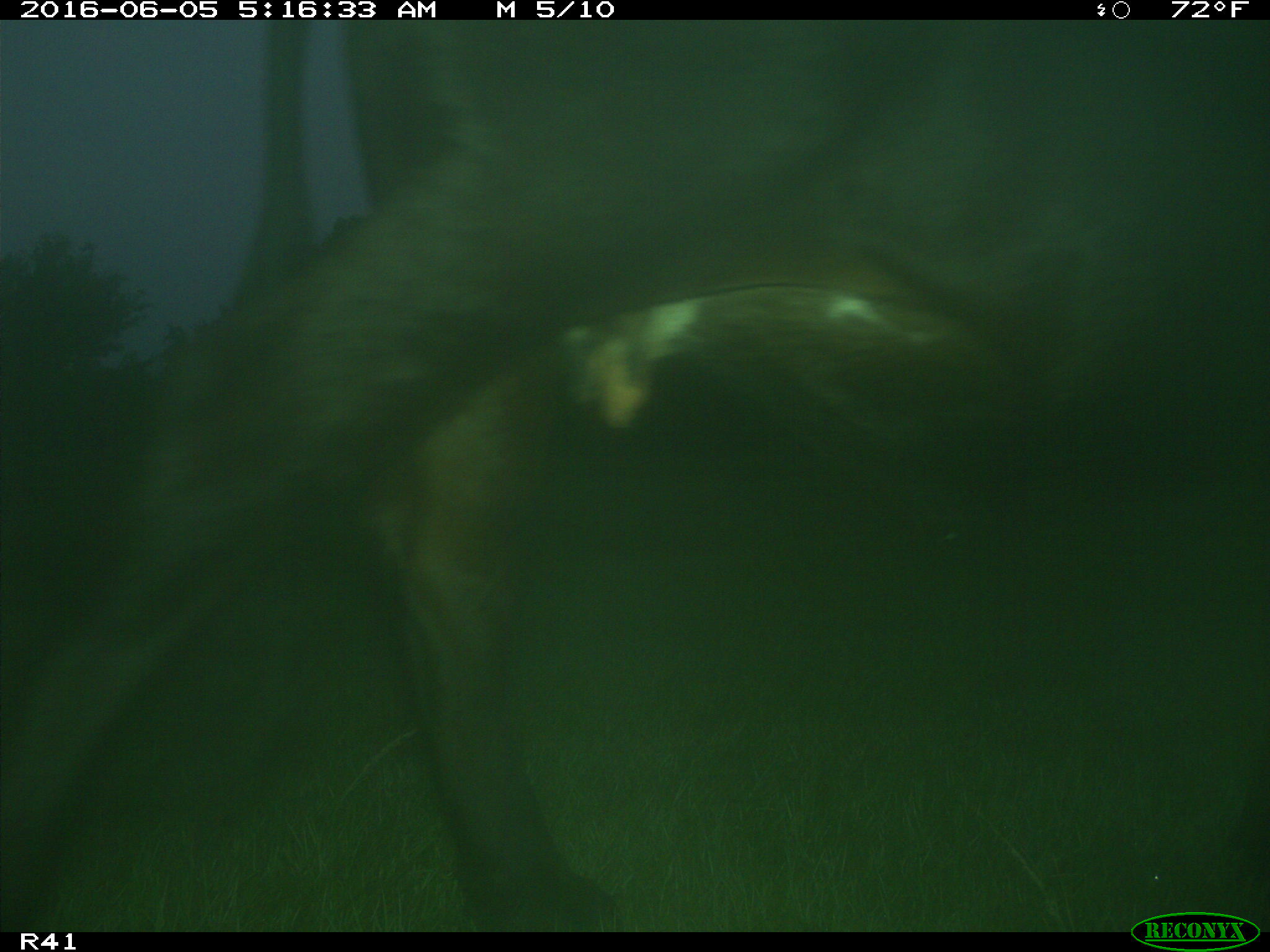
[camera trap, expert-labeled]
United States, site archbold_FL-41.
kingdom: Animalia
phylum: Chordata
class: Mammalia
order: Artiodactyla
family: Bovidae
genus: Bos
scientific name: Bos taurus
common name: domestic cow